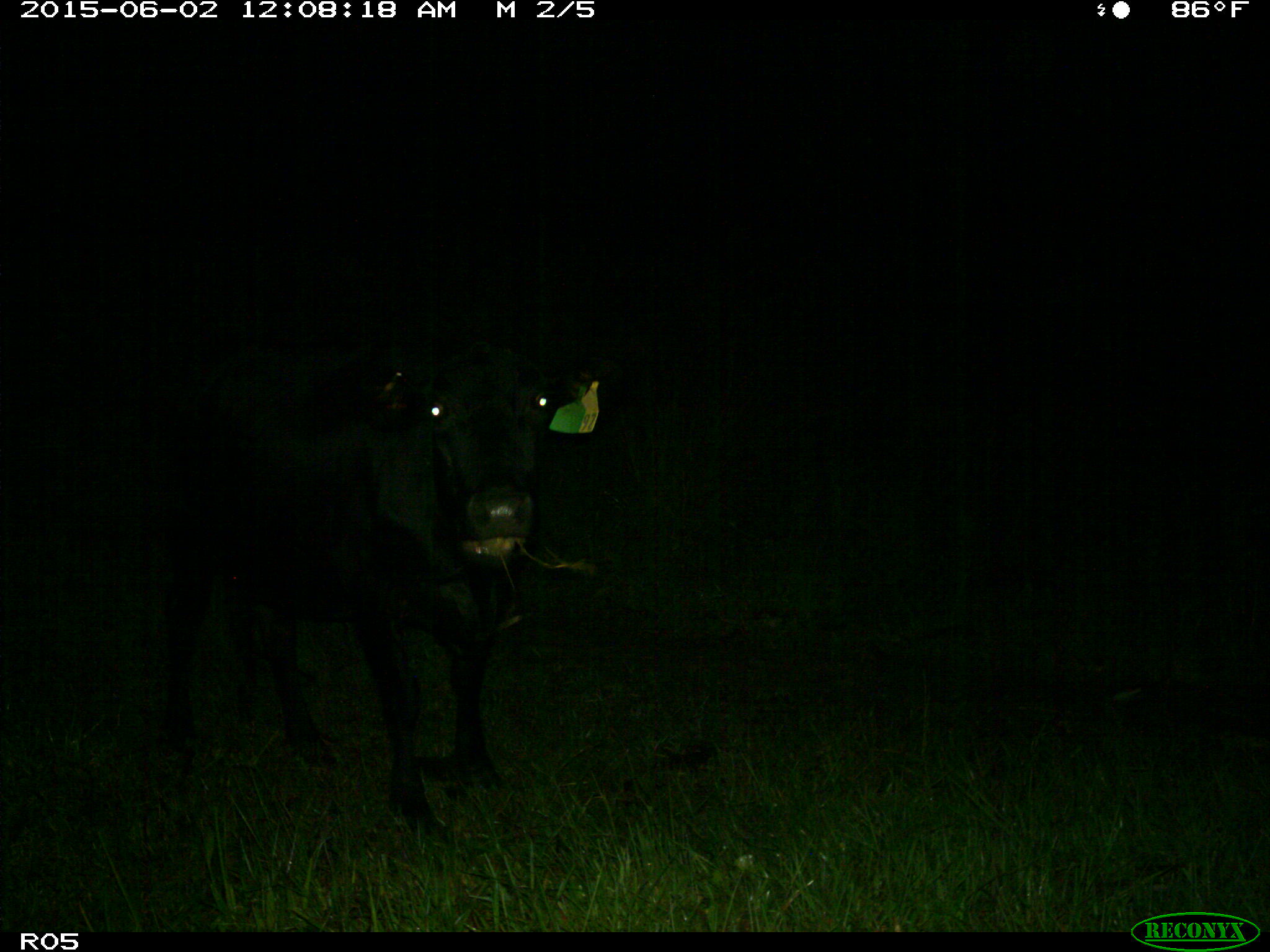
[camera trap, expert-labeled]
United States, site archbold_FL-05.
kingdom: Animalia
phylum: Chordata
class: Mammalia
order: Artiodactyla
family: Bovidae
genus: Bos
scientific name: Bos taurus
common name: domestic cow